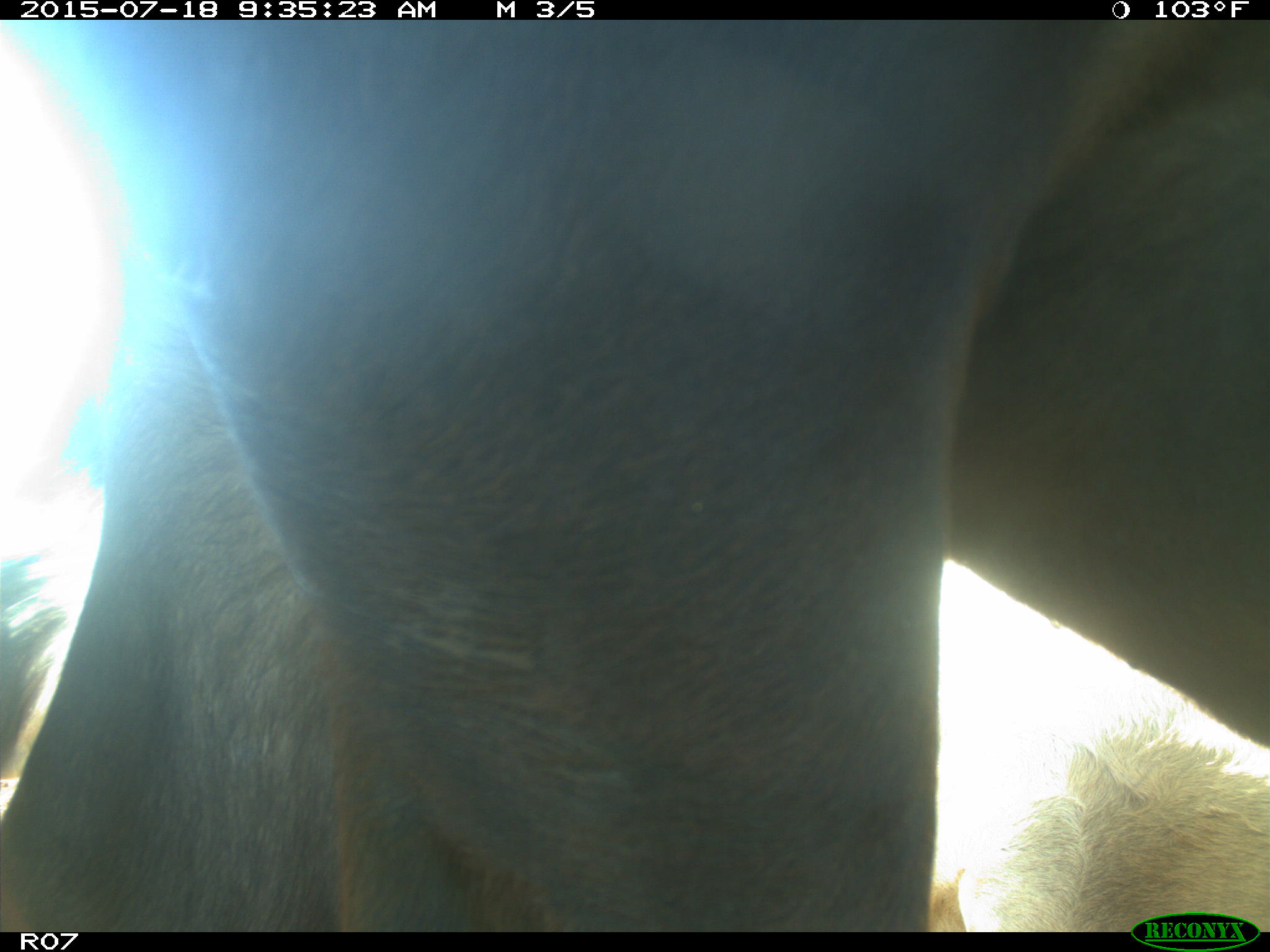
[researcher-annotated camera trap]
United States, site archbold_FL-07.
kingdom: Animalia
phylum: Chordata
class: Mammalia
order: Artiodactyla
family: Bovidae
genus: Bos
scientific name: Bos taurus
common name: domestic cow